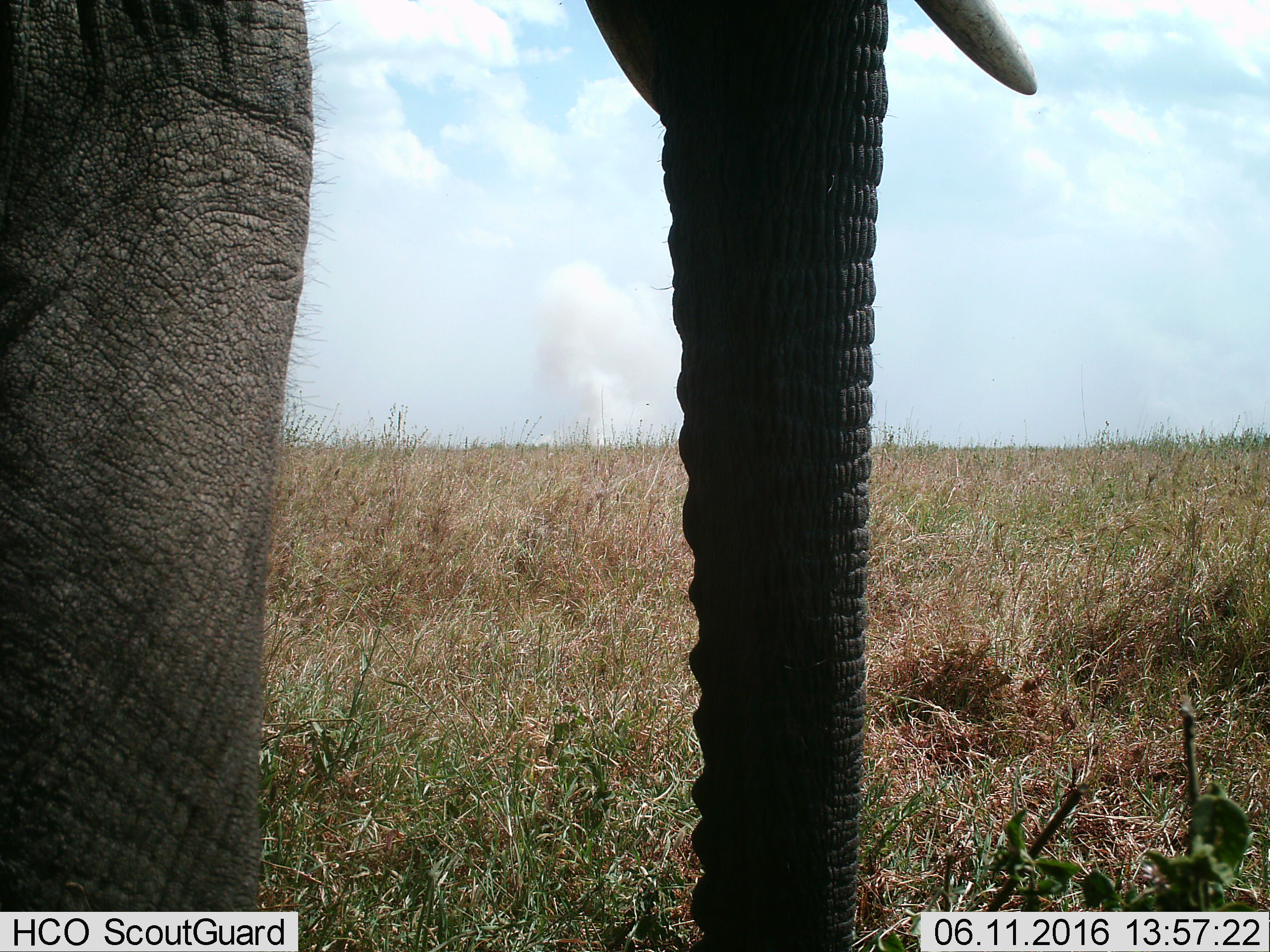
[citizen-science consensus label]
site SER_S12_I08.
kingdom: Animalia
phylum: Chordata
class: Mammalia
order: Proboscidea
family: Elephantidae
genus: Loxodonta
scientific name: Loxodonta africana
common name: african bush elephant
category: elephant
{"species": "elephant (african bush elephant) (Loxodonta africana)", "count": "1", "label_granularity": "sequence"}